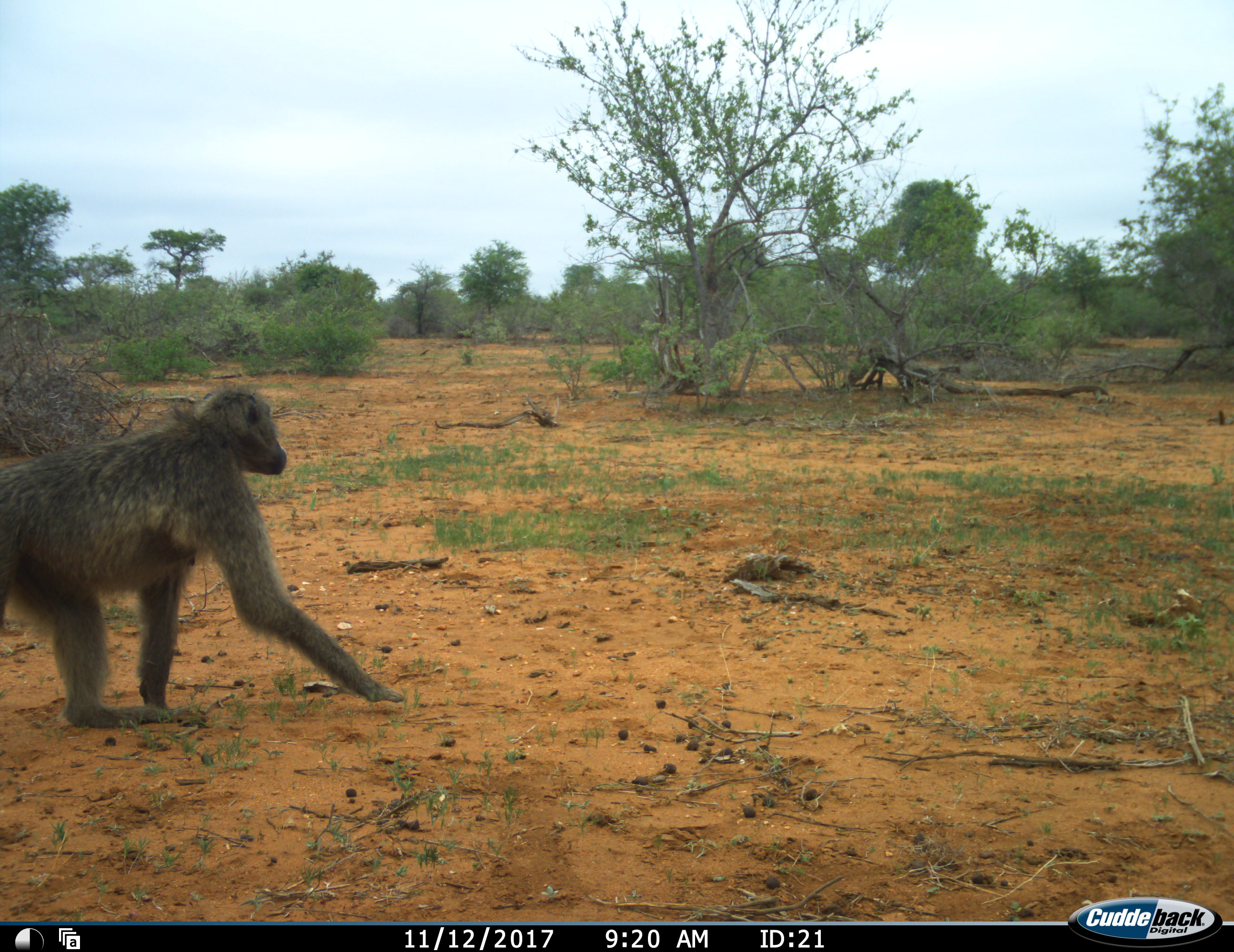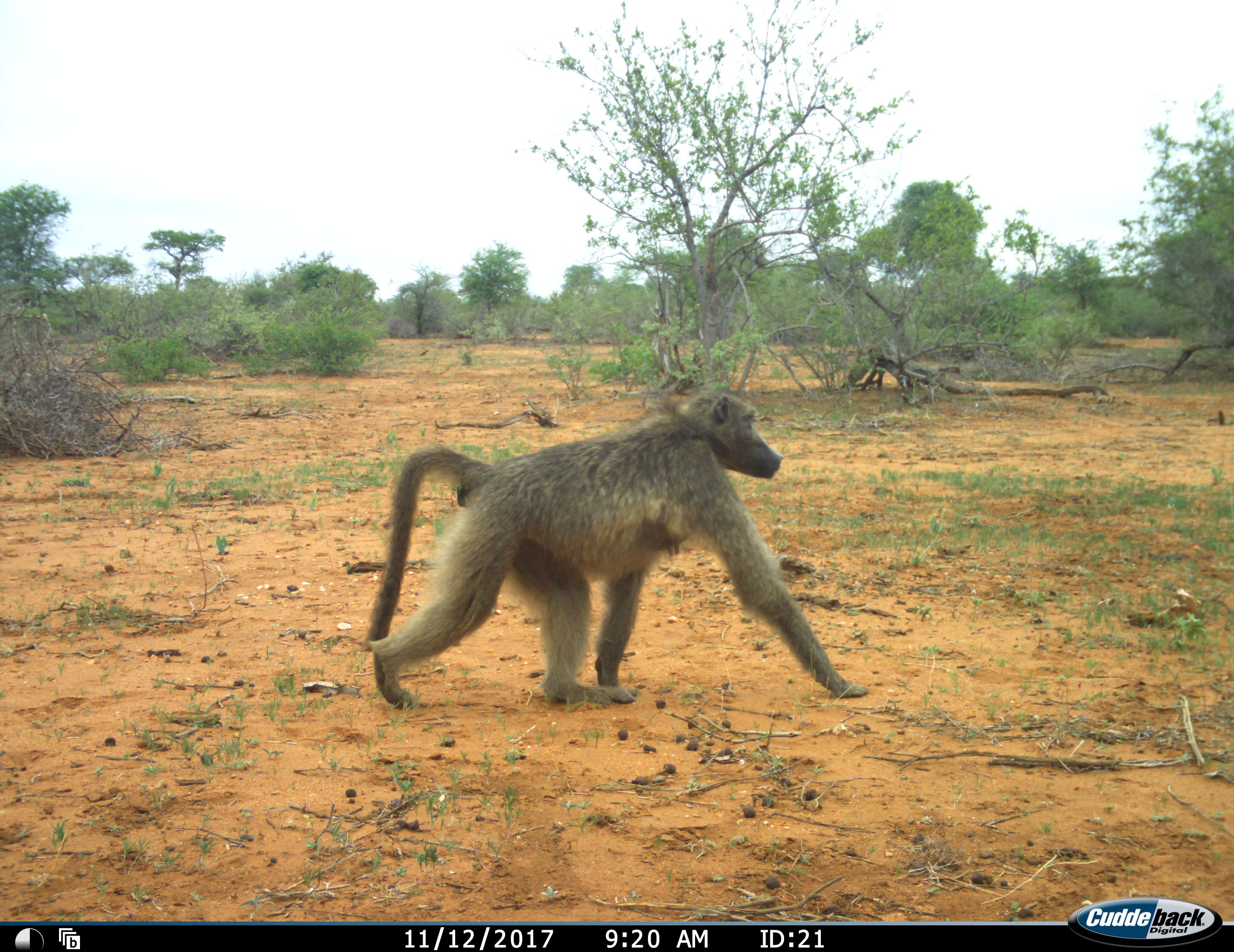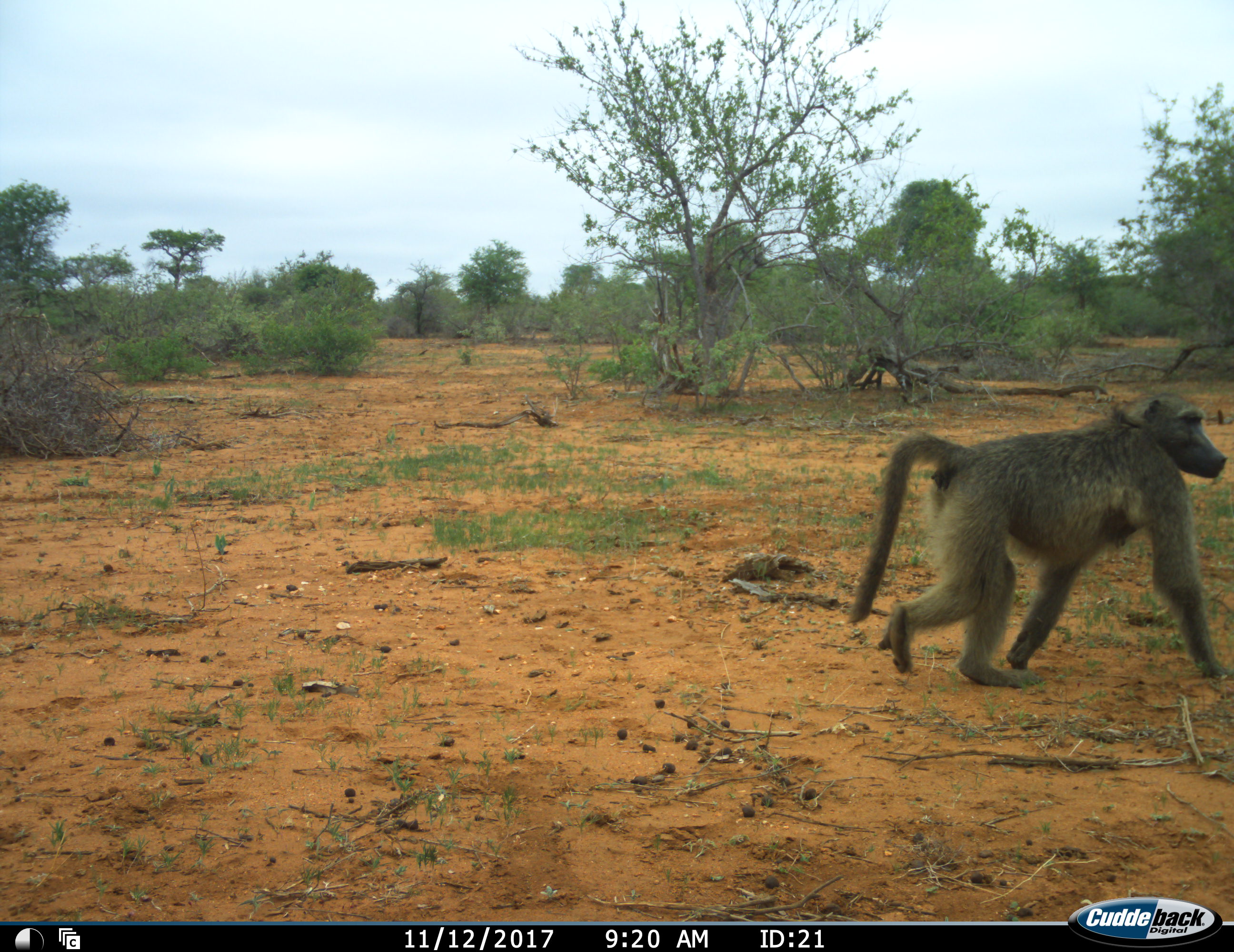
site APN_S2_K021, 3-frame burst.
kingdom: Animalia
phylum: Chordata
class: Mammalia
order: Primates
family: Cercopithecidae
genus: Papio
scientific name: Papio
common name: baboon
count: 1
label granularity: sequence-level